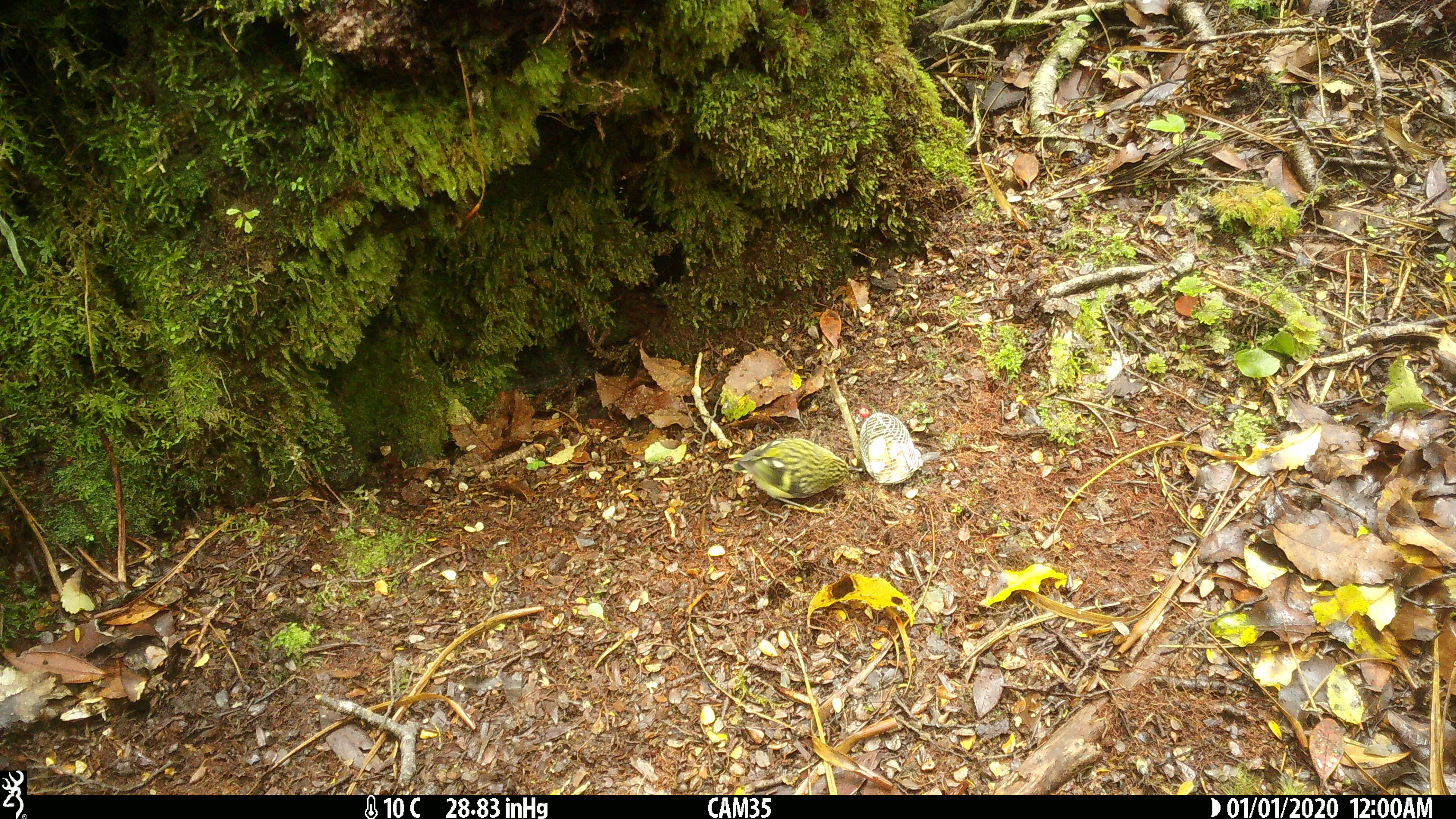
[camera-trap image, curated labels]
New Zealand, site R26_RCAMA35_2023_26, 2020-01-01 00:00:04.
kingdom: Animalia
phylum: Chordata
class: Aves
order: Passeriformes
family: Acanthisittidae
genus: Acanthisitta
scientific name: Acanthisitta chloris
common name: rifleman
Rifleman (Acanthisitta chloris).